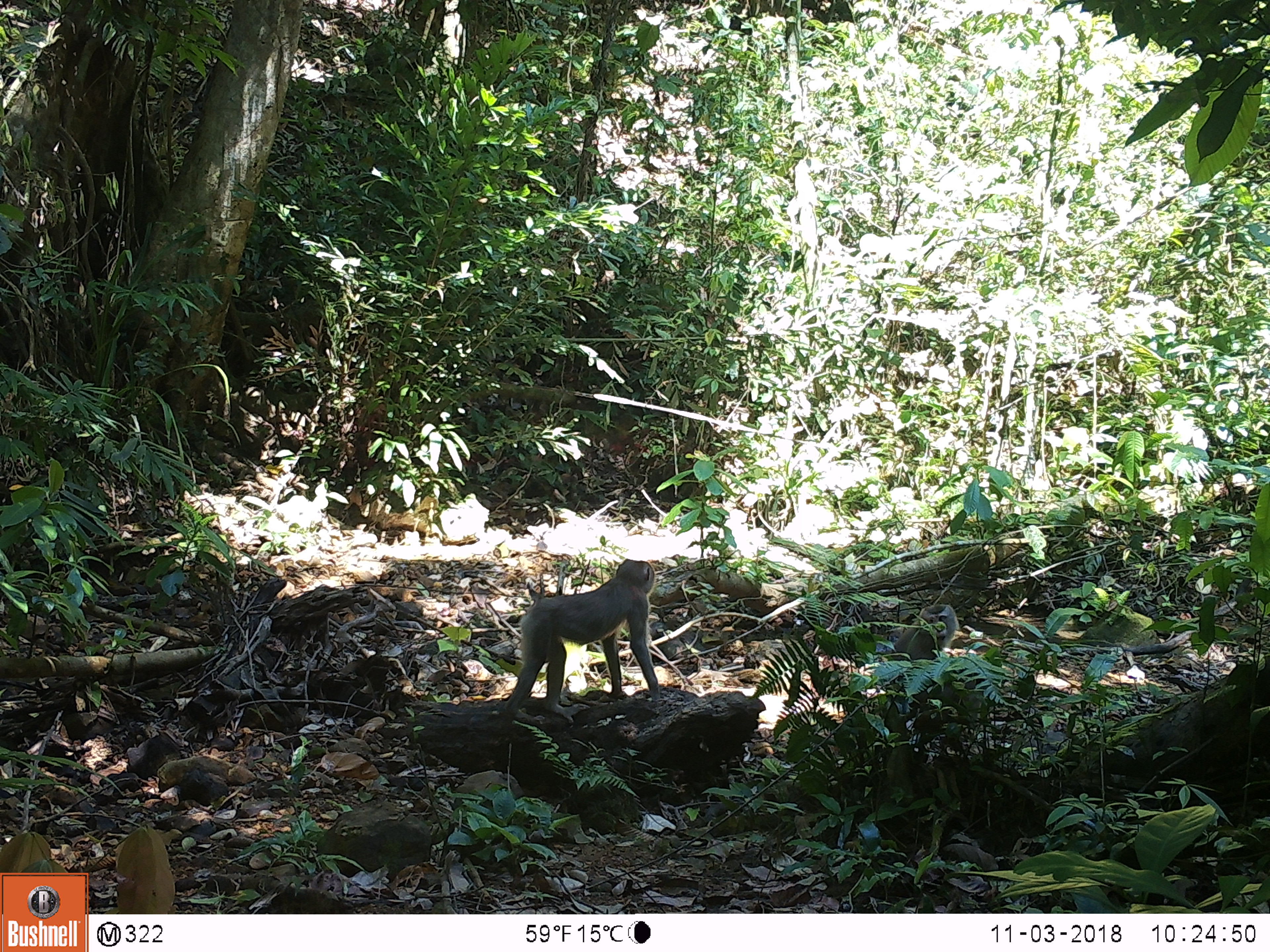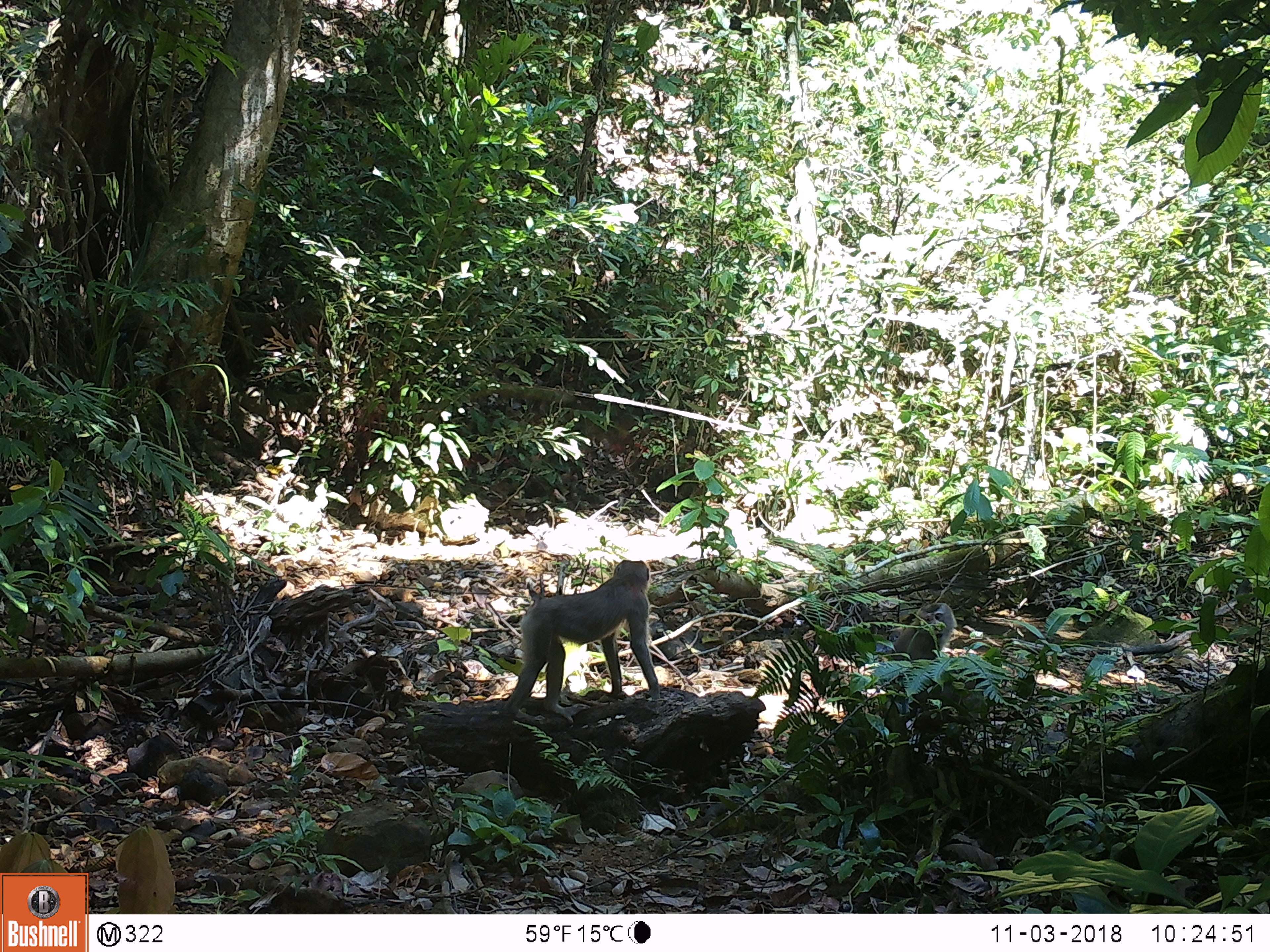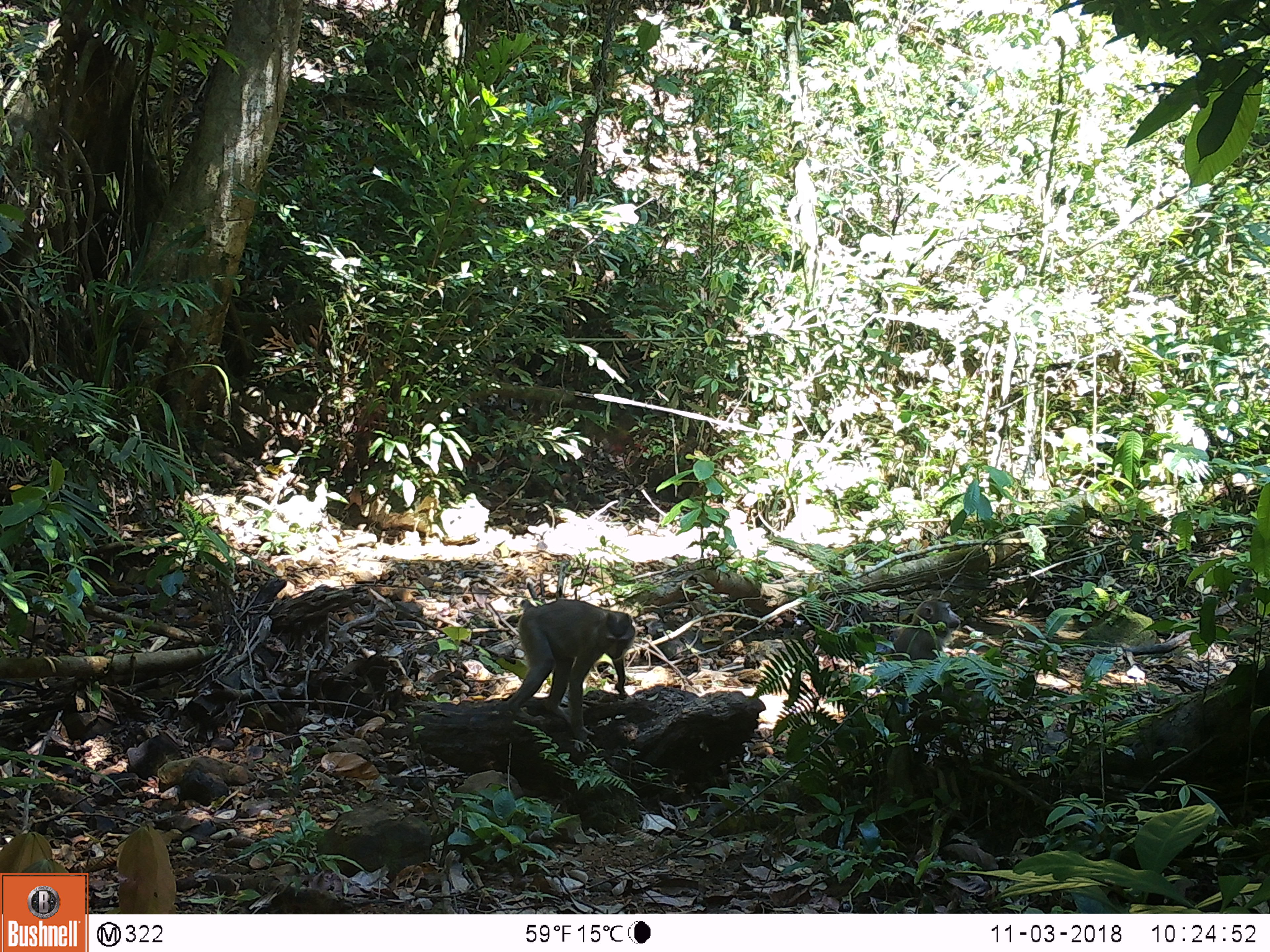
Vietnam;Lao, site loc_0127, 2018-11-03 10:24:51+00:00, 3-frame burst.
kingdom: Animalia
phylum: Chordata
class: Mammalia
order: Primates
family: Cercopithecidae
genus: Macaca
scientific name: Macaca nemestrina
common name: pig-tailed macaque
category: pig tailed macaque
Pig tailed macaque (pig-tailed macaque) (Macaca nemestrina). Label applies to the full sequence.